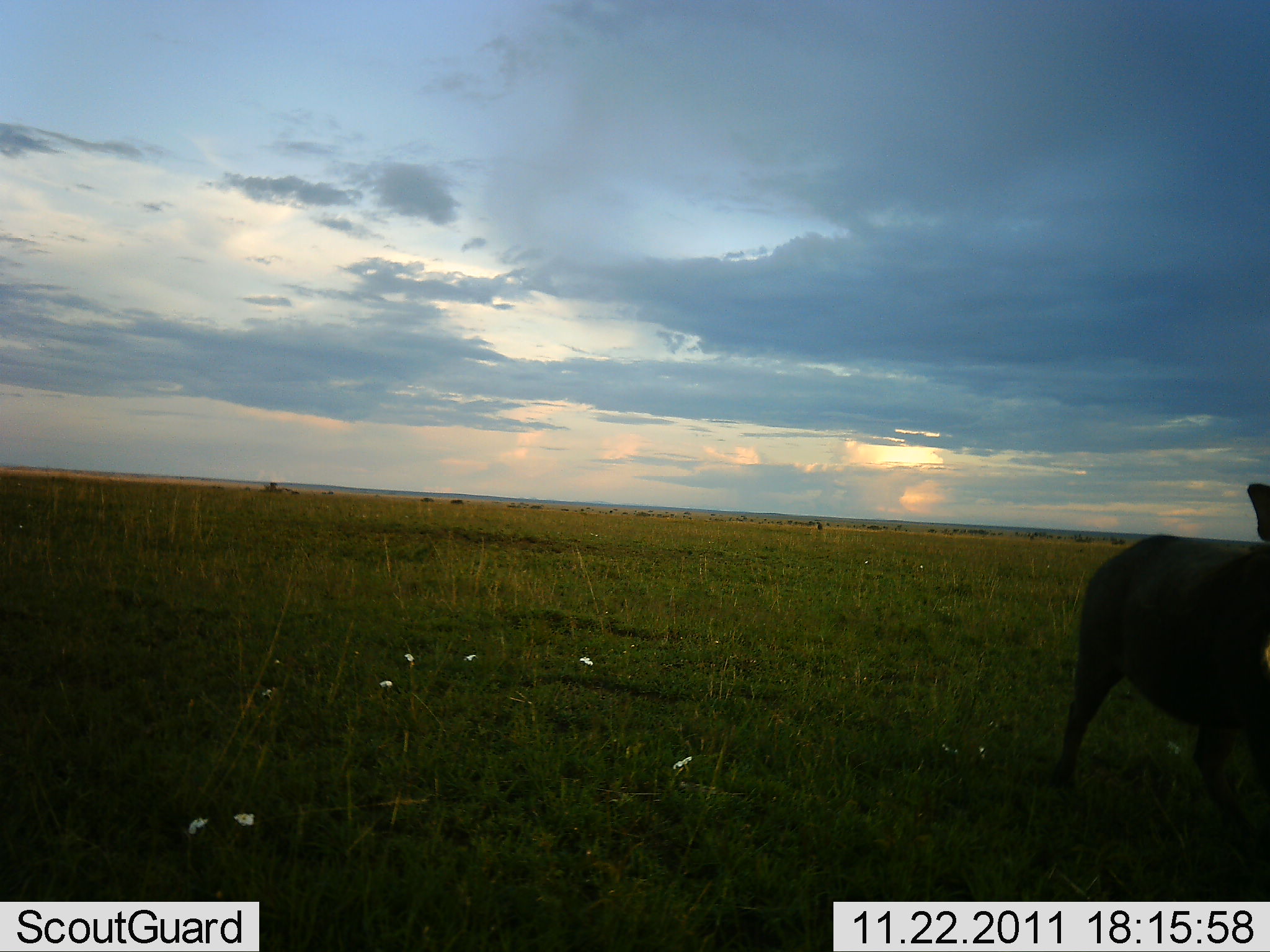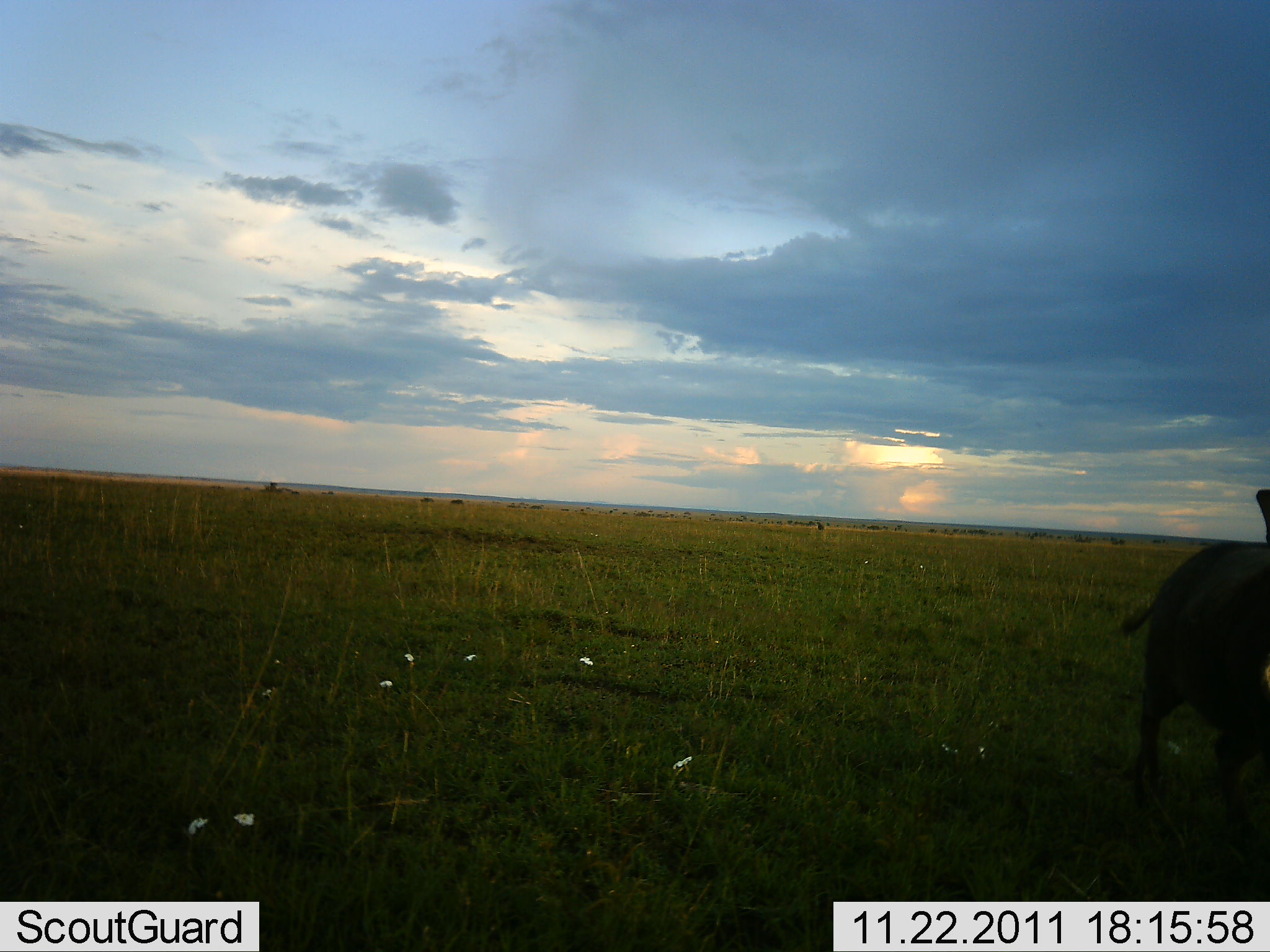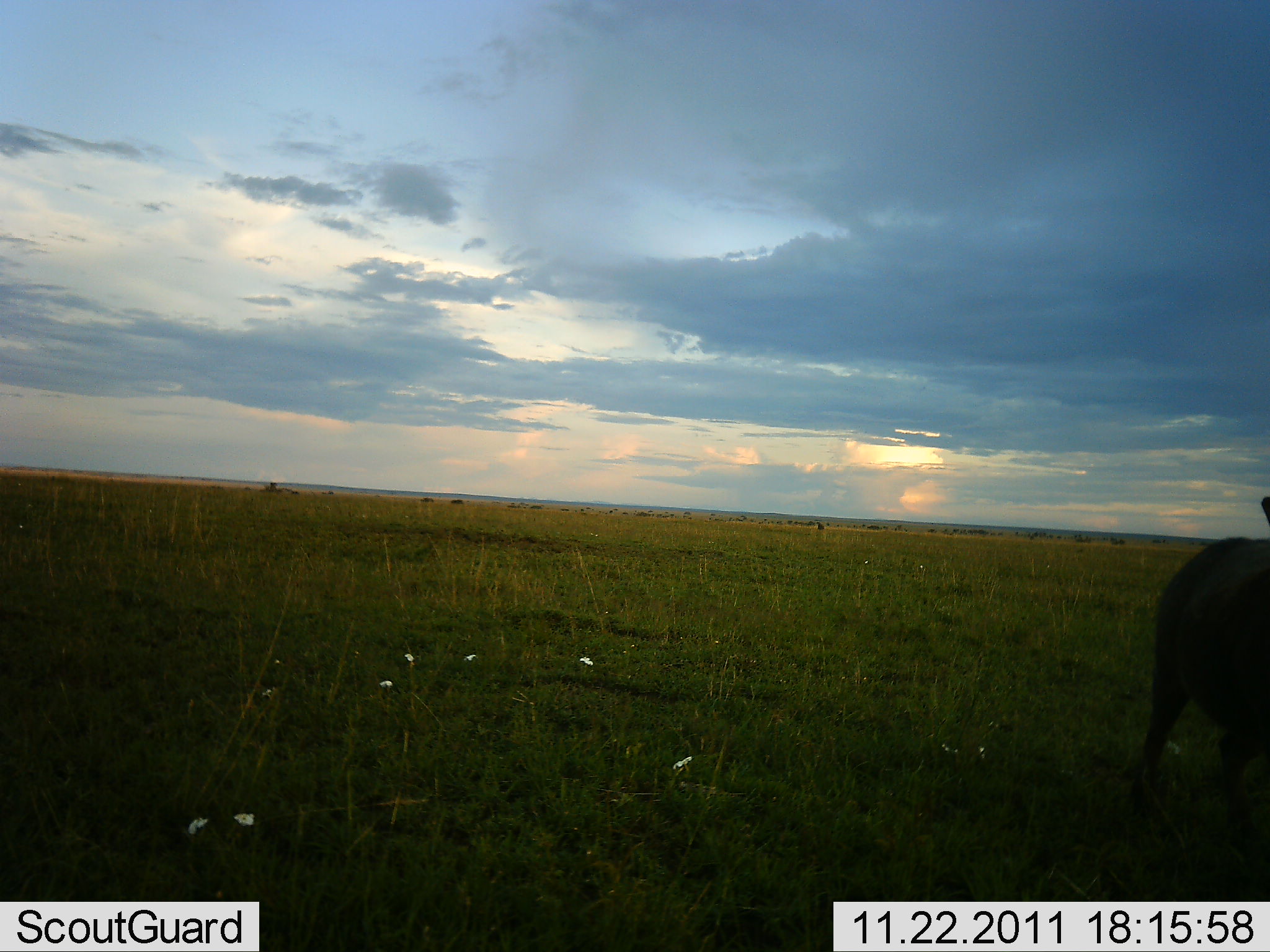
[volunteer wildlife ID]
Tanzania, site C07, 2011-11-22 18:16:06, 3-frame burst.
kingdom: Animalia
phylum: Chordata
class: Mammalia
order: Artiodactyla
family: Suidae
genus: Phacochoerus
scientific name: Phacochoerus africanus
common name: warthog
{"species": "warthog (Phacochoerus africanus)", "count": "1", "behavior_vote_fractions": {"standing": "60%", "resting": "0%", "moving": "50%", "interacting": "0%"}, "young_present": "0%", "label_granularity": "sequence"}